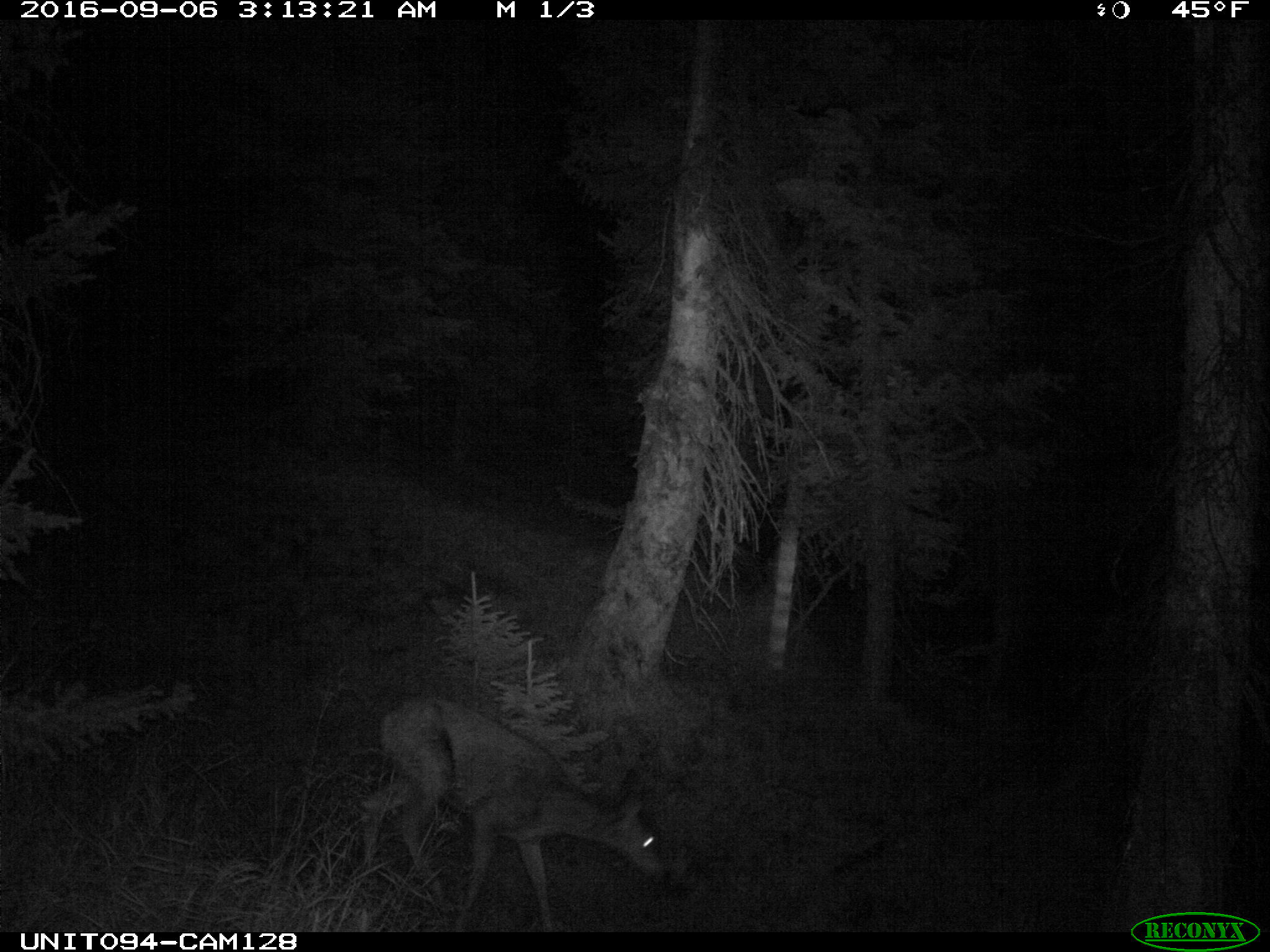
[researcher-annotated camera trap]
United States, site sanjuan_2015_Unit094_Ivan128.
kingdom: Animalia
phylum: Chordata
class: Mammalia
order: Artiodactyla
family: Cervidae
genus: Odocoileus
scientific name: Odocoileus hemionus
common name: mule deer